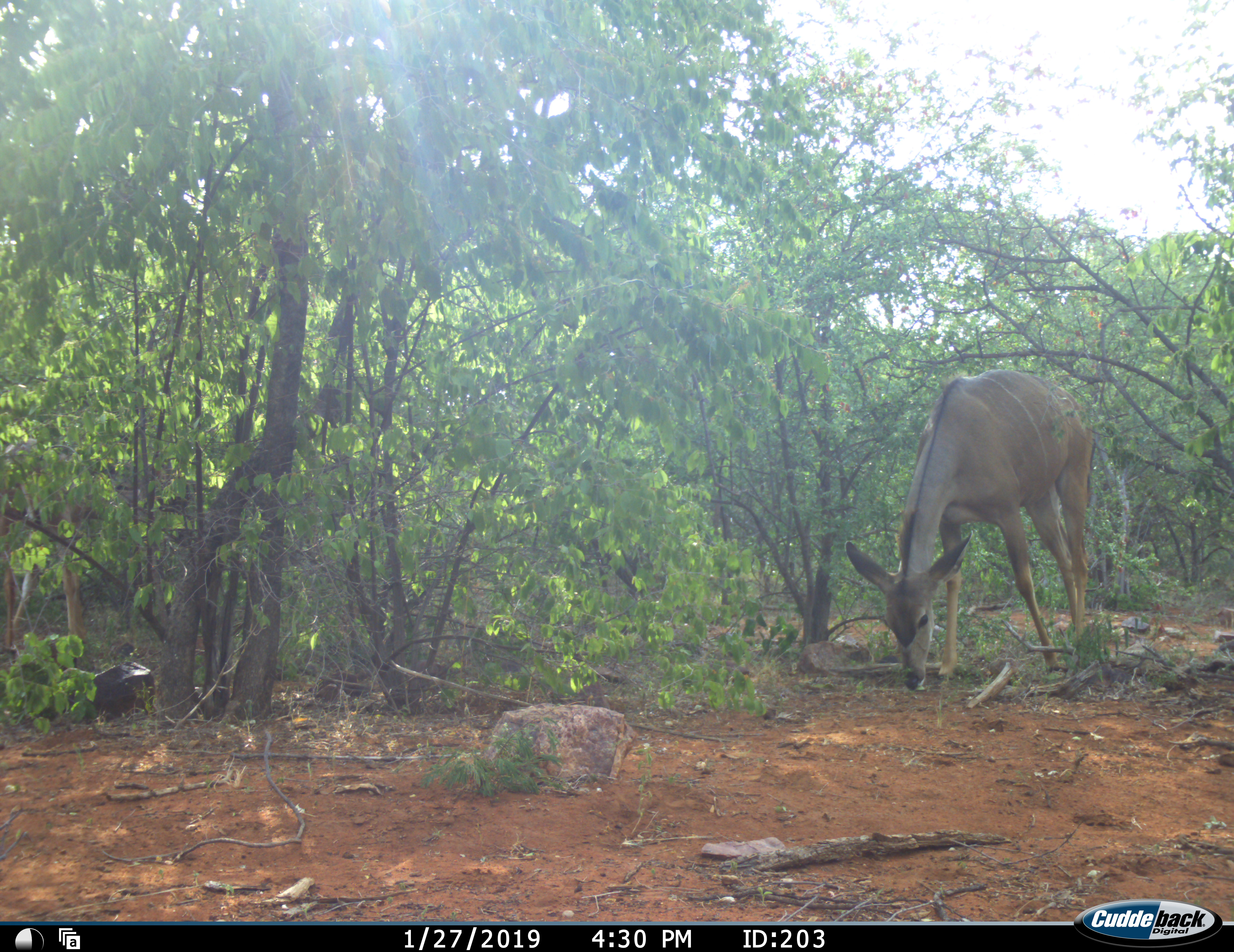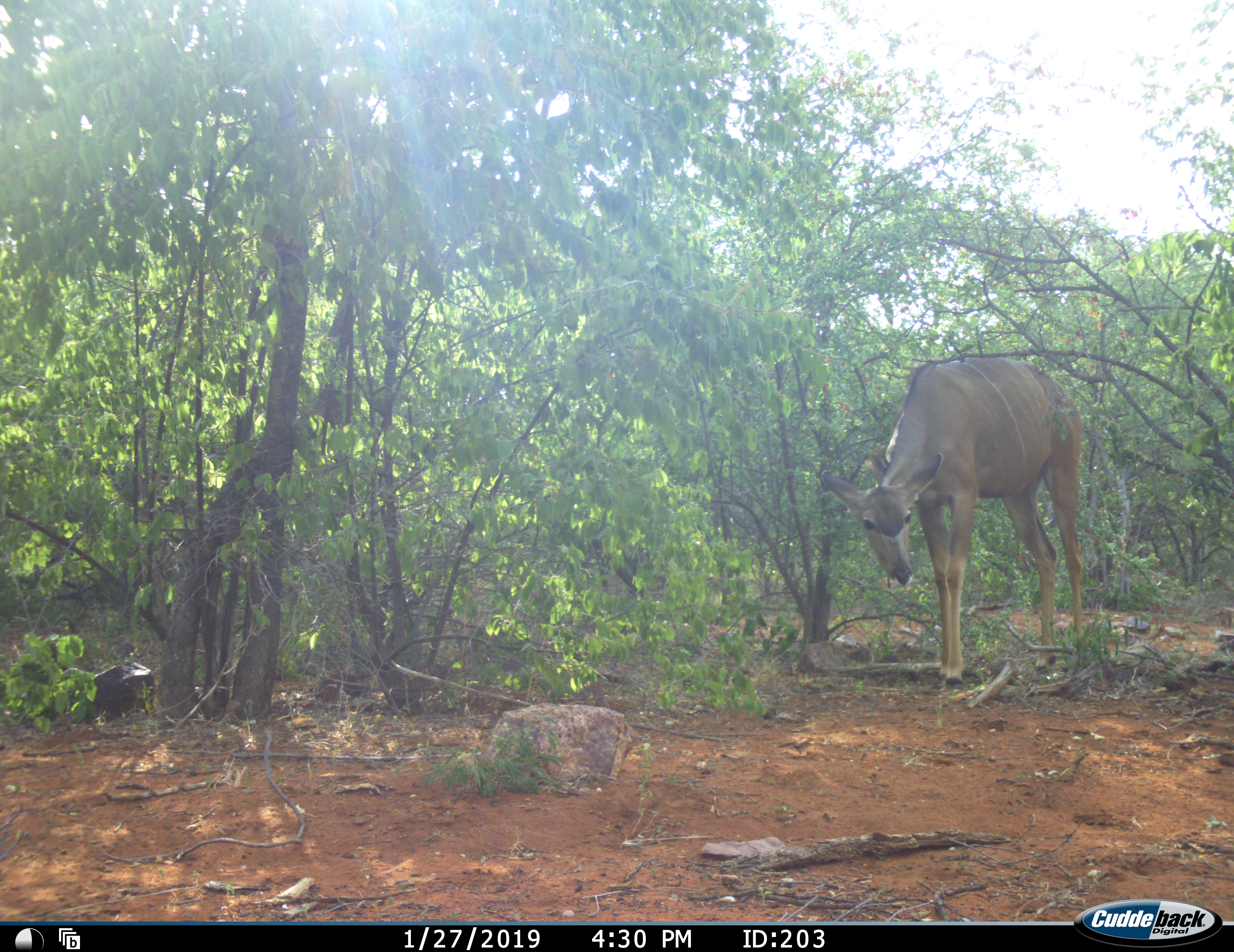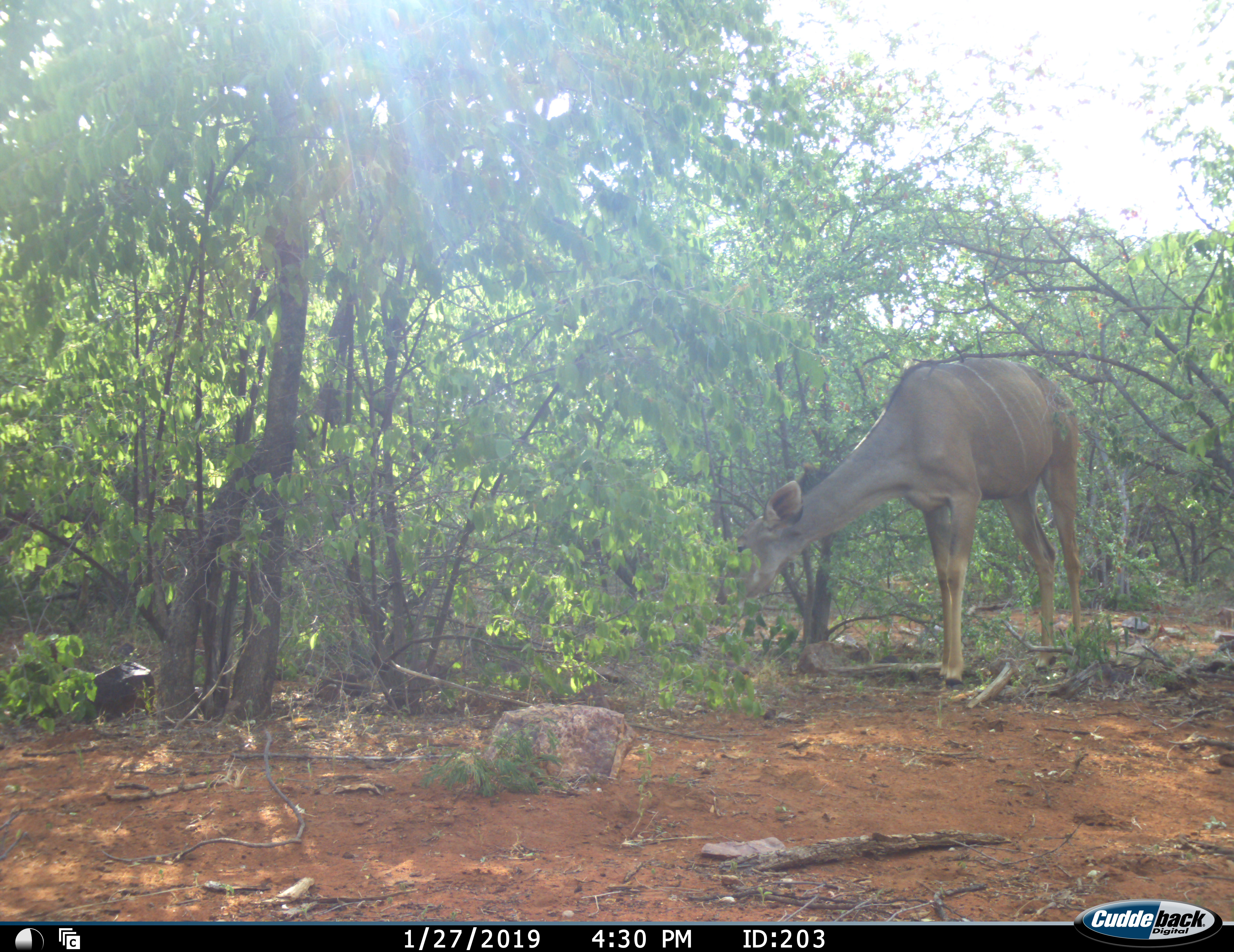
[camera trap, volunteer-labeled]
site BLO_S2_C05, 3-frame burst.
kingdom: Animalia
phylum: Chordata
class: Mammalia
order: Artiodactyla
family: Bovidae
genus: Tragelaphus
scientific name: Tragelaphus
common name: kudu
Kudu (Tragelaphus), count 1. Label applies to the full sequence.